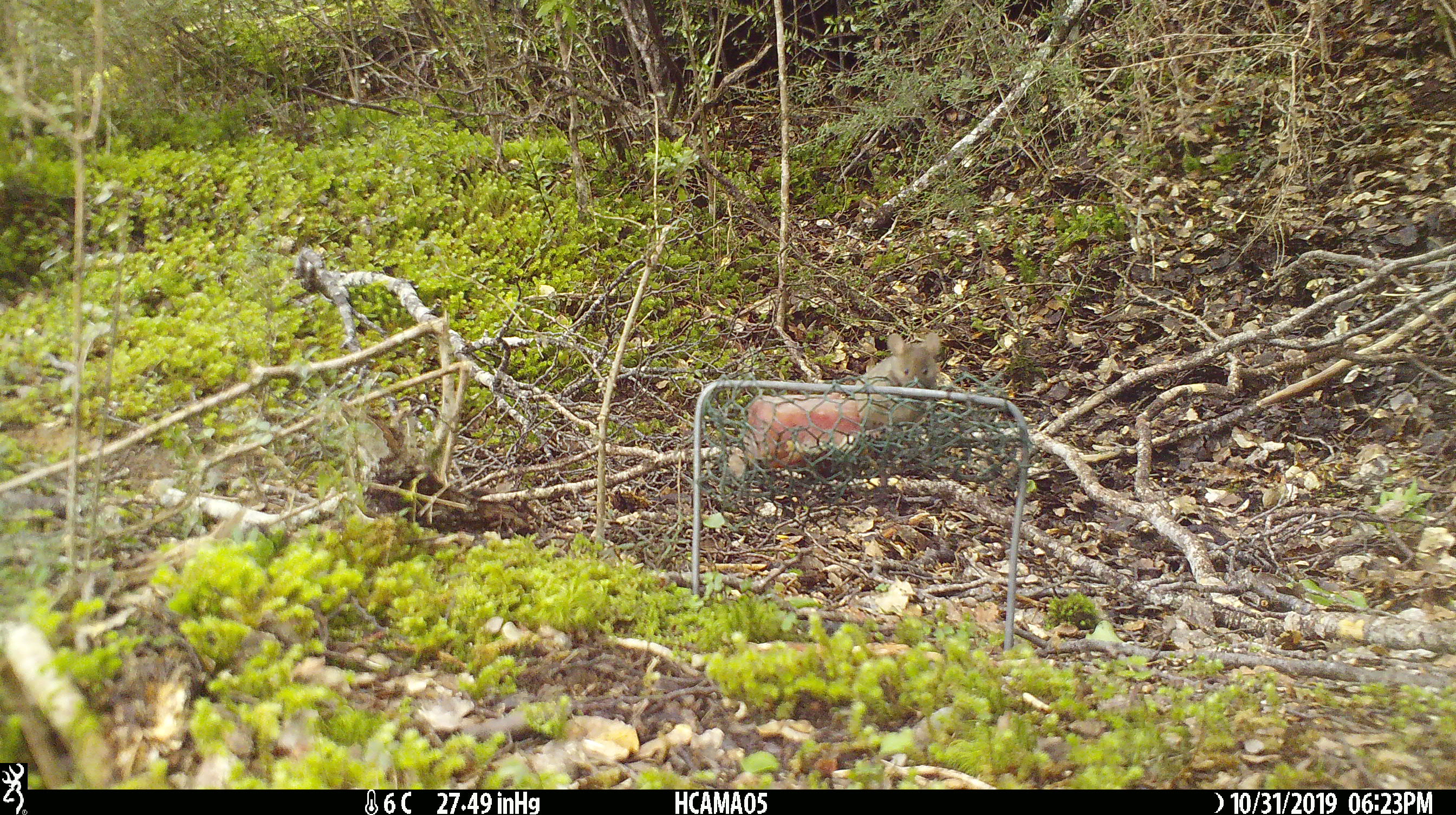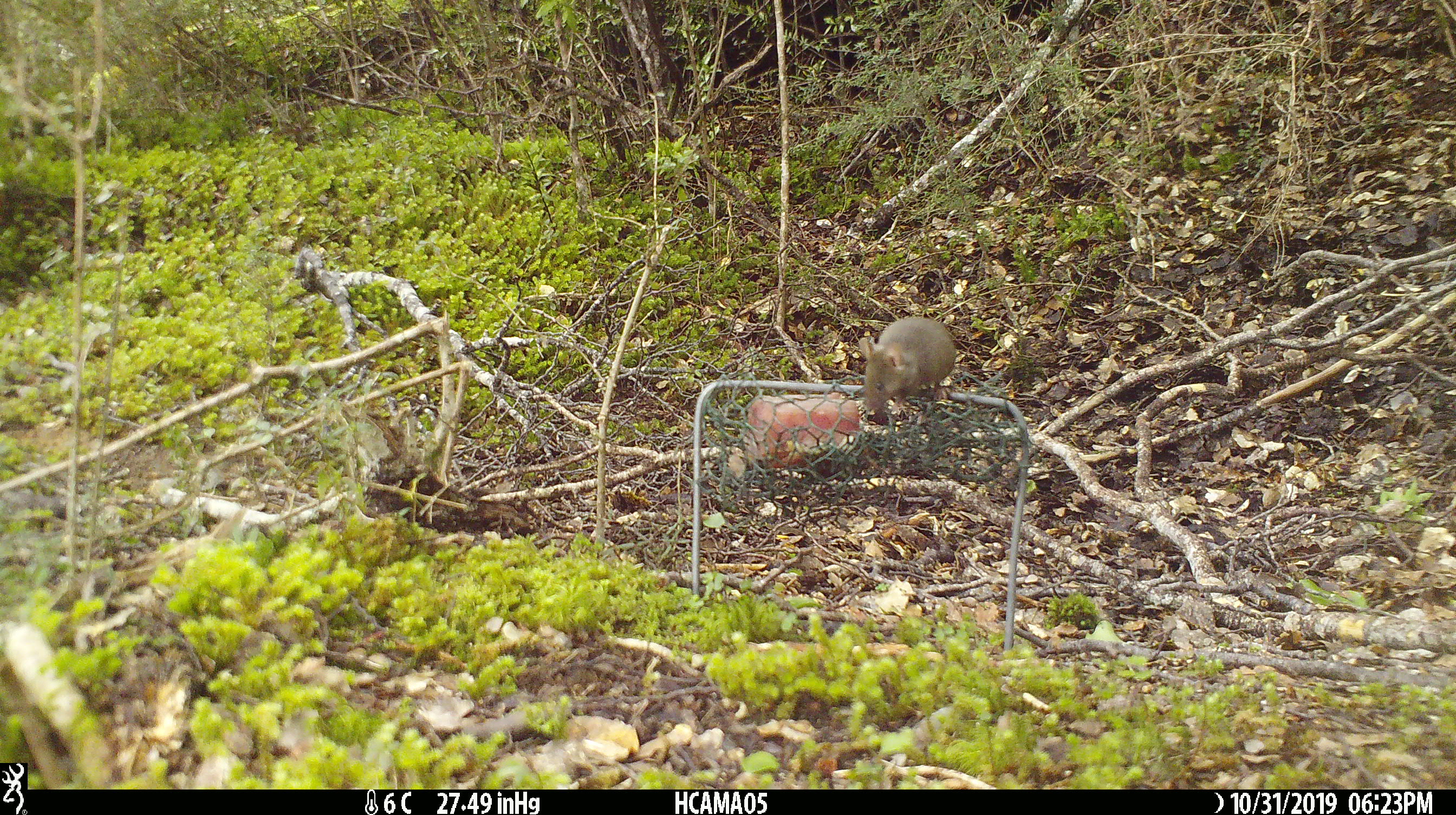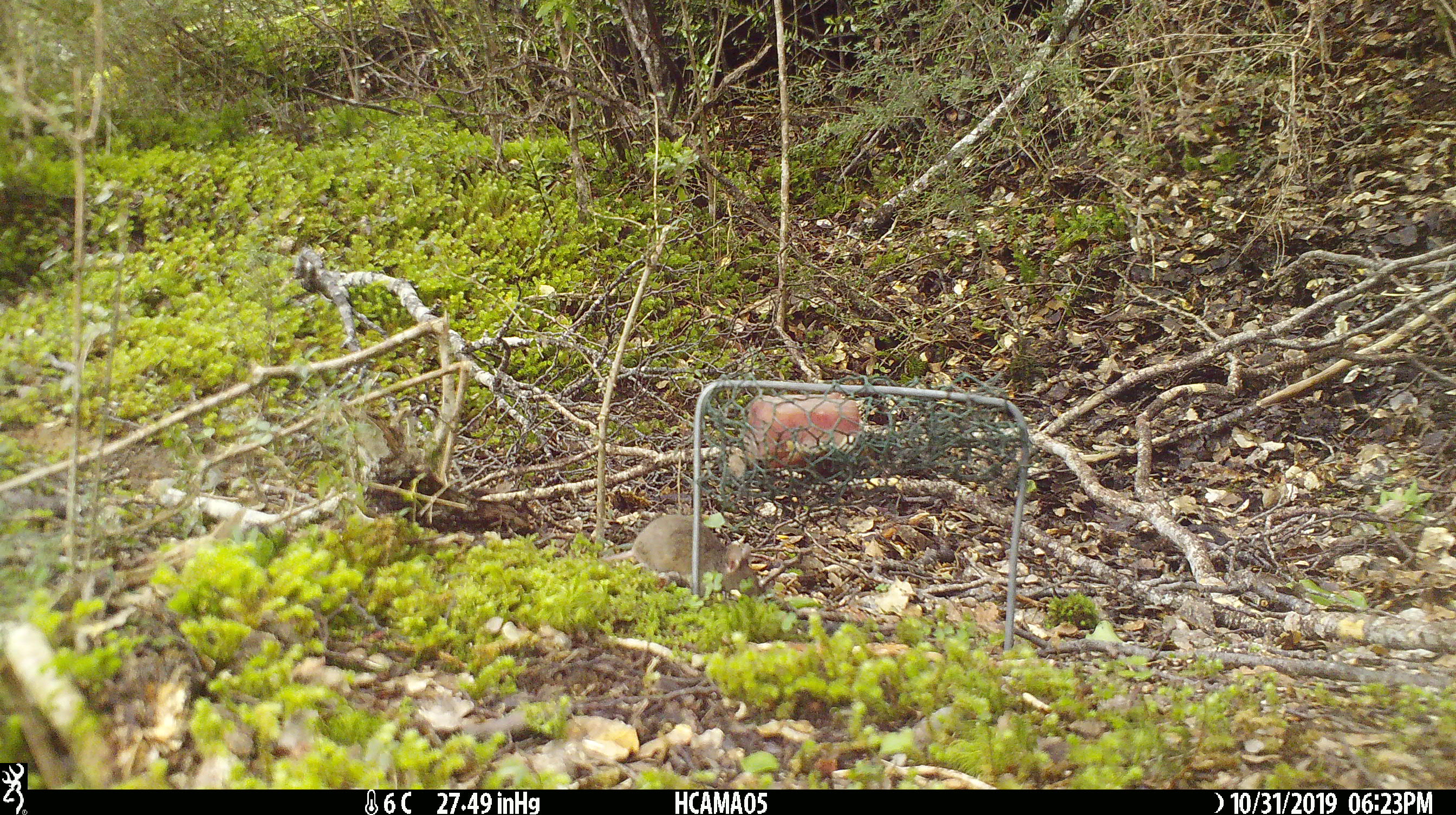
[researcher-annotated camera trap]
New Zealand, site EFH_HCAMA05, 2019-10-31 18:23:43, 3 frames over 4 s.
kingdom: Animalia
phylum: Chordata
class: Mammalia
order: Rodentia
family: Muridae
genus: Mus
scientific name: Mus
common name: mouse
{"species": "mouse (Mus)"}